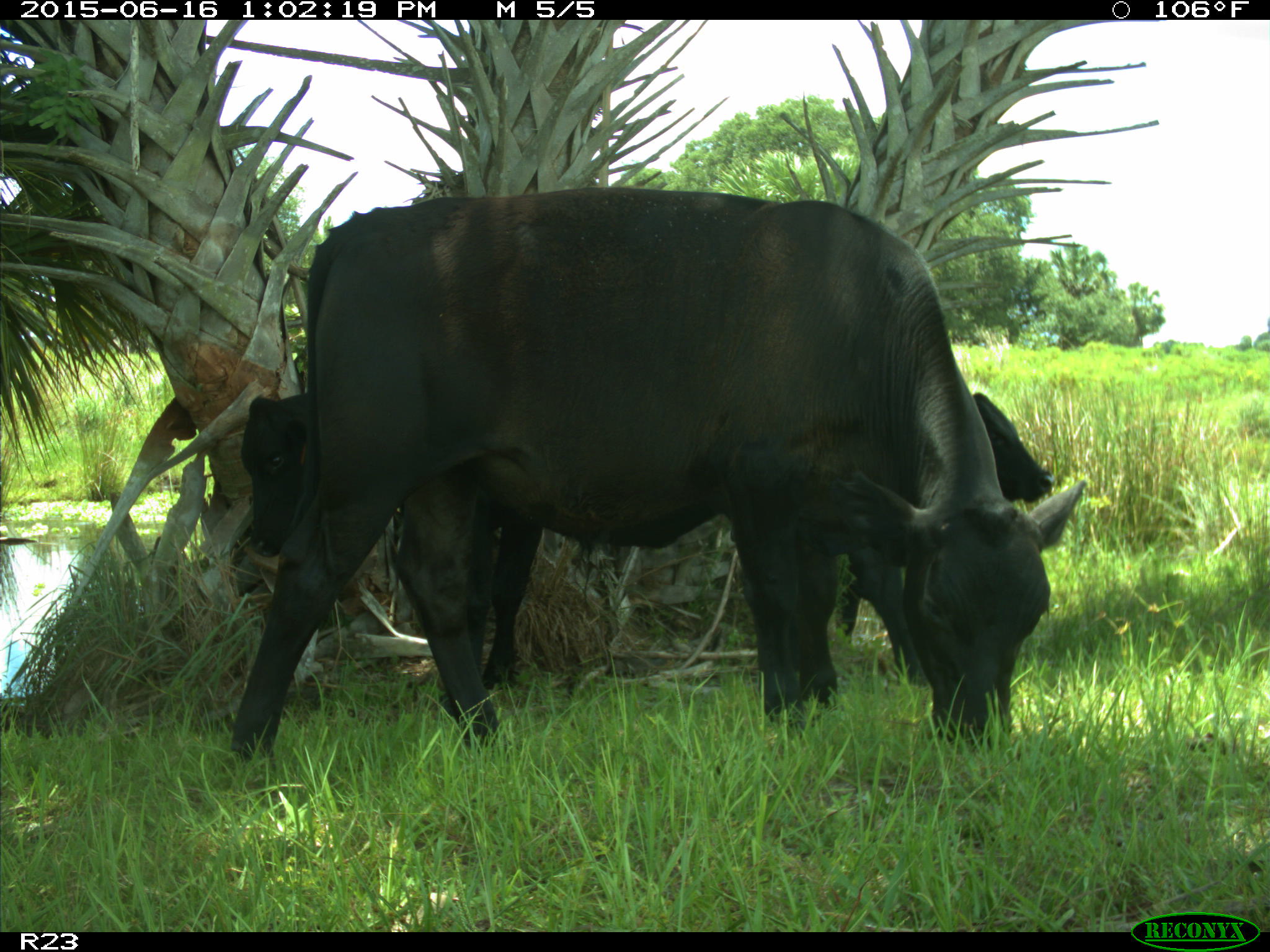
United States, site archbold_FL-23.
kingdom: Animalia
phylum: Chordata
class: Mammalia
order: Artiodactyla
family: Bovidae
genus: Bos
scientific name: Bos taurus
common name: domestic cow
Bos taurus (domestic cow).